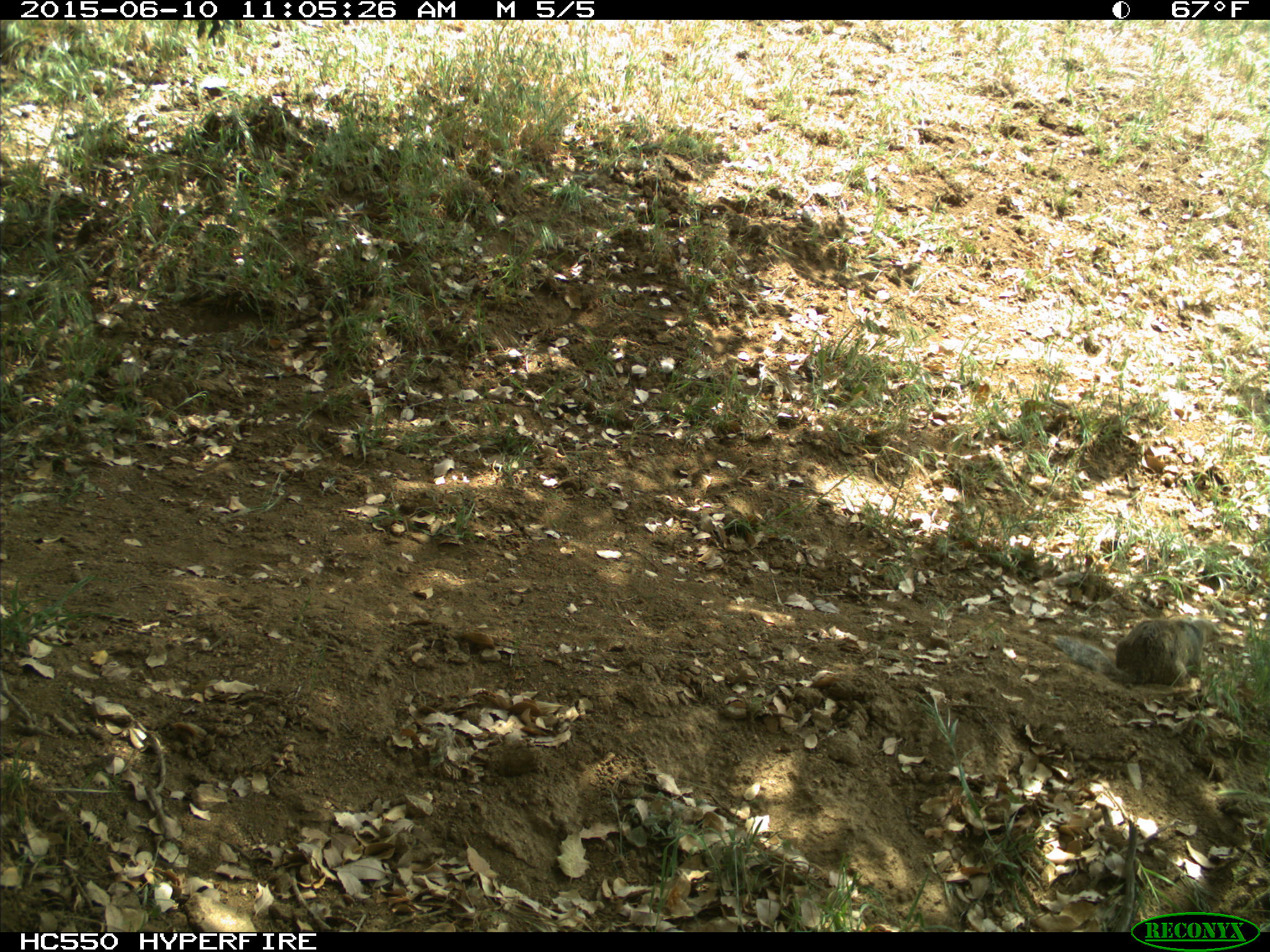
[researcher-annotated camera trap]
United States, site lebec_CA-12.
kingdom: Animalia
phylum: Chordata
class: Mammalia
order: Rodentia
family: Sciuridae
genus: Otospermophilus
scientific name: Otospermophilus beecheyi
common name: california ground squirrel